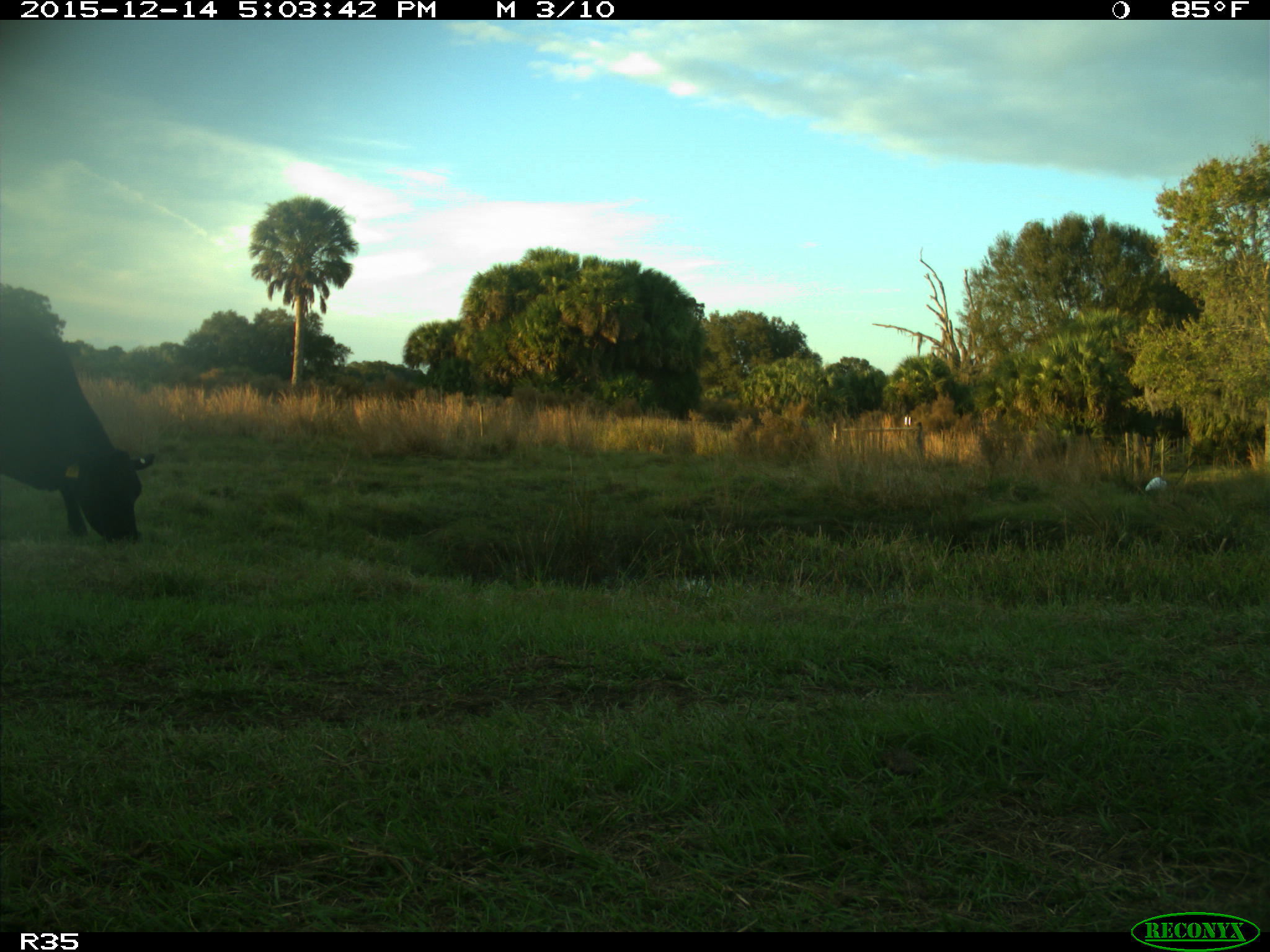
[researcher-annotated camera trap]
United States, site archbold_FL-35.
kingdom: Animalia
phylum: Chordata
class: Mammalia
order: Artiodactyla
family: Bovidae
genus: Bos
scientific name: Bos taurus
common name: domestic cow